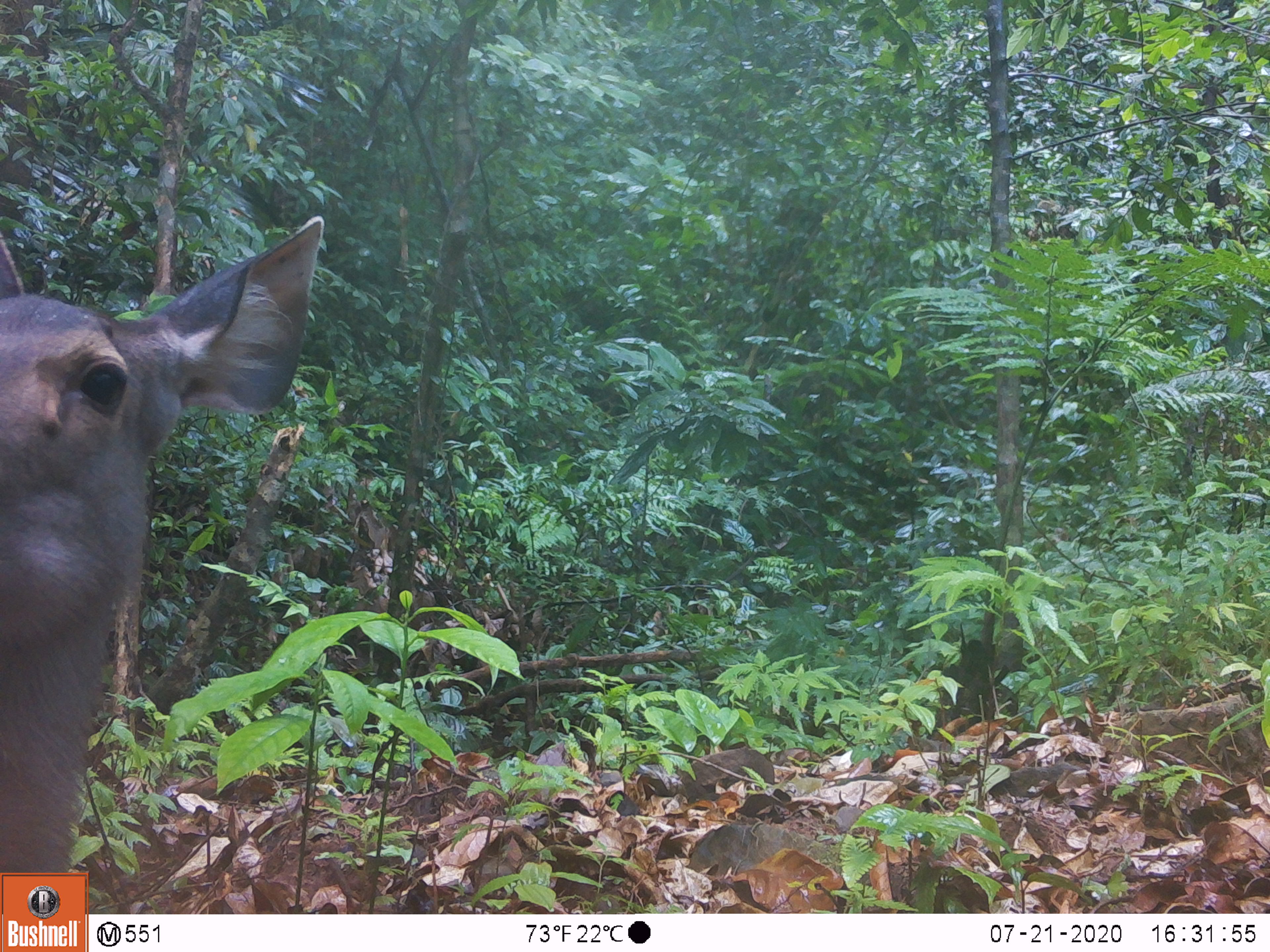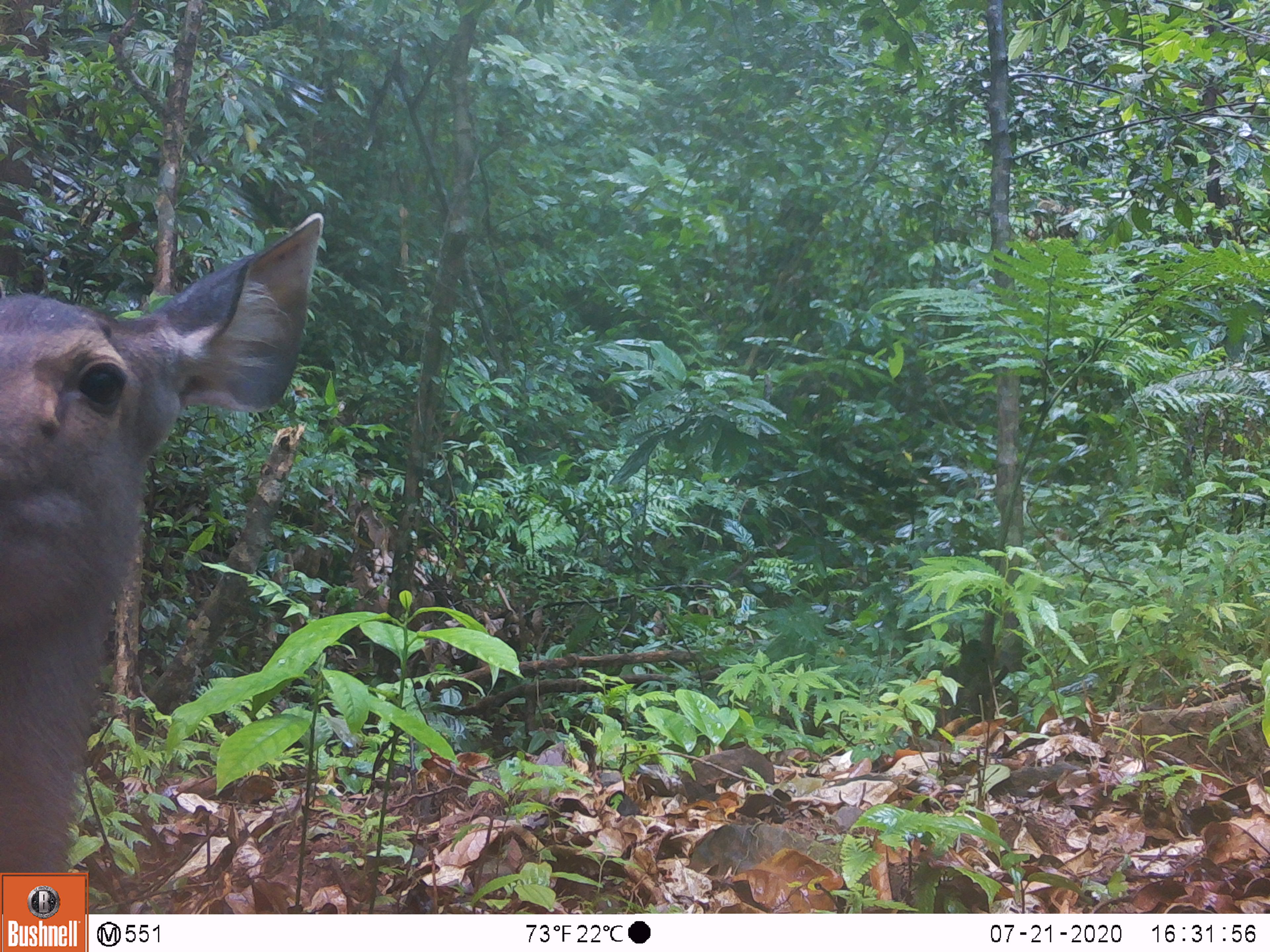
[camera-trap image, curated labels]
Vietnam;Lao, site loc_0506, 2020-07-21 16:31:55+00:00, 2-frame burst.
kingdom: Animalia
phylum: Chordata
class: Mammalia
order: Artiodactyla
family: Cervidae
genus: Rusa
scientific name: Rusa unicolor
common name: sambar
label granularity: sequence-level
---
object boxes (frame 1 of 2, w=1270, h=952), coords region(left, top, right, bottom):
sambar: region(0, 213, 323, 911)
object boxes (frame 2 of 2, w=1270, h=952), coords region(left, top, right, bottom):
sambar: region(0, 213, 323, 908)